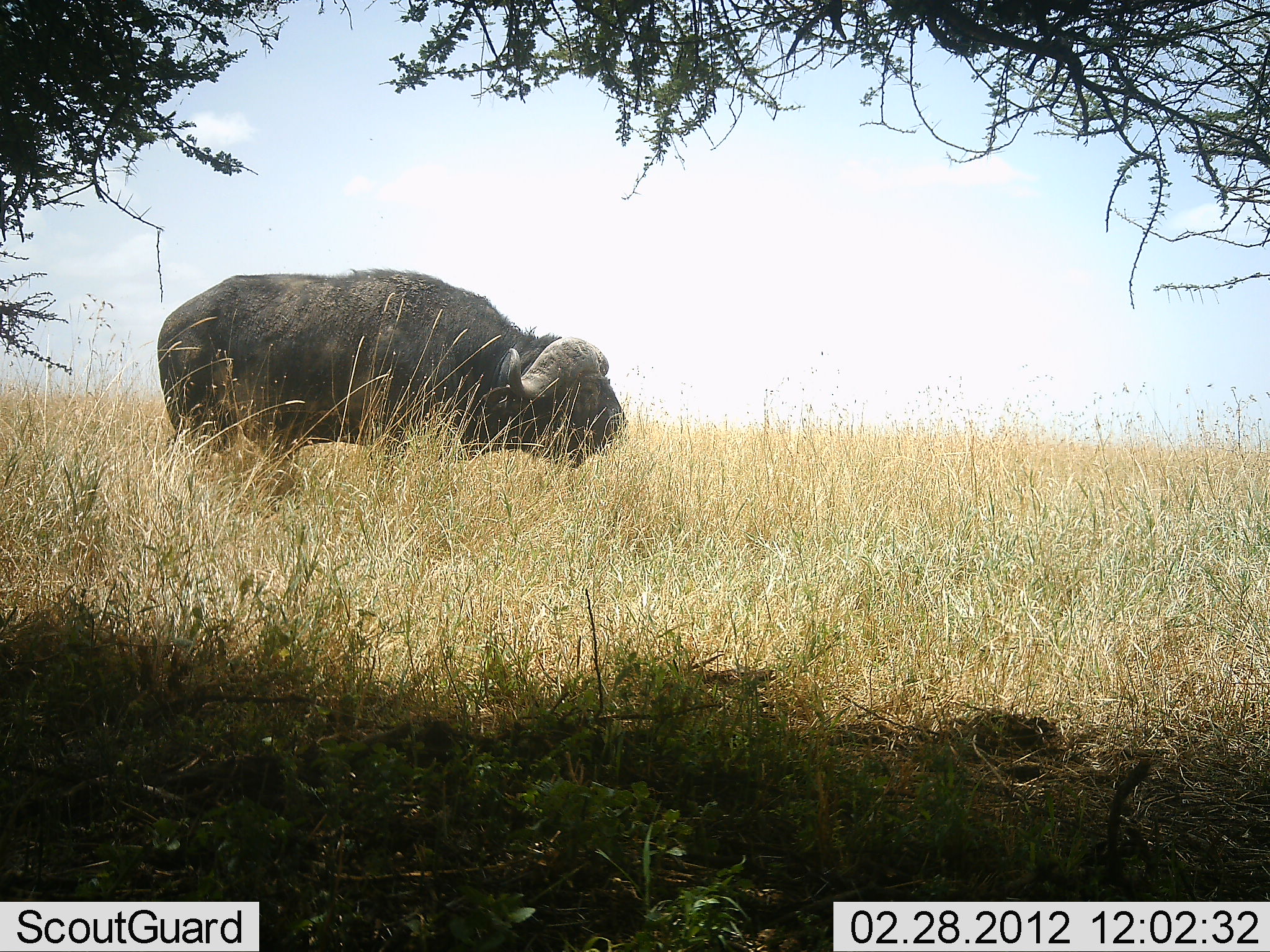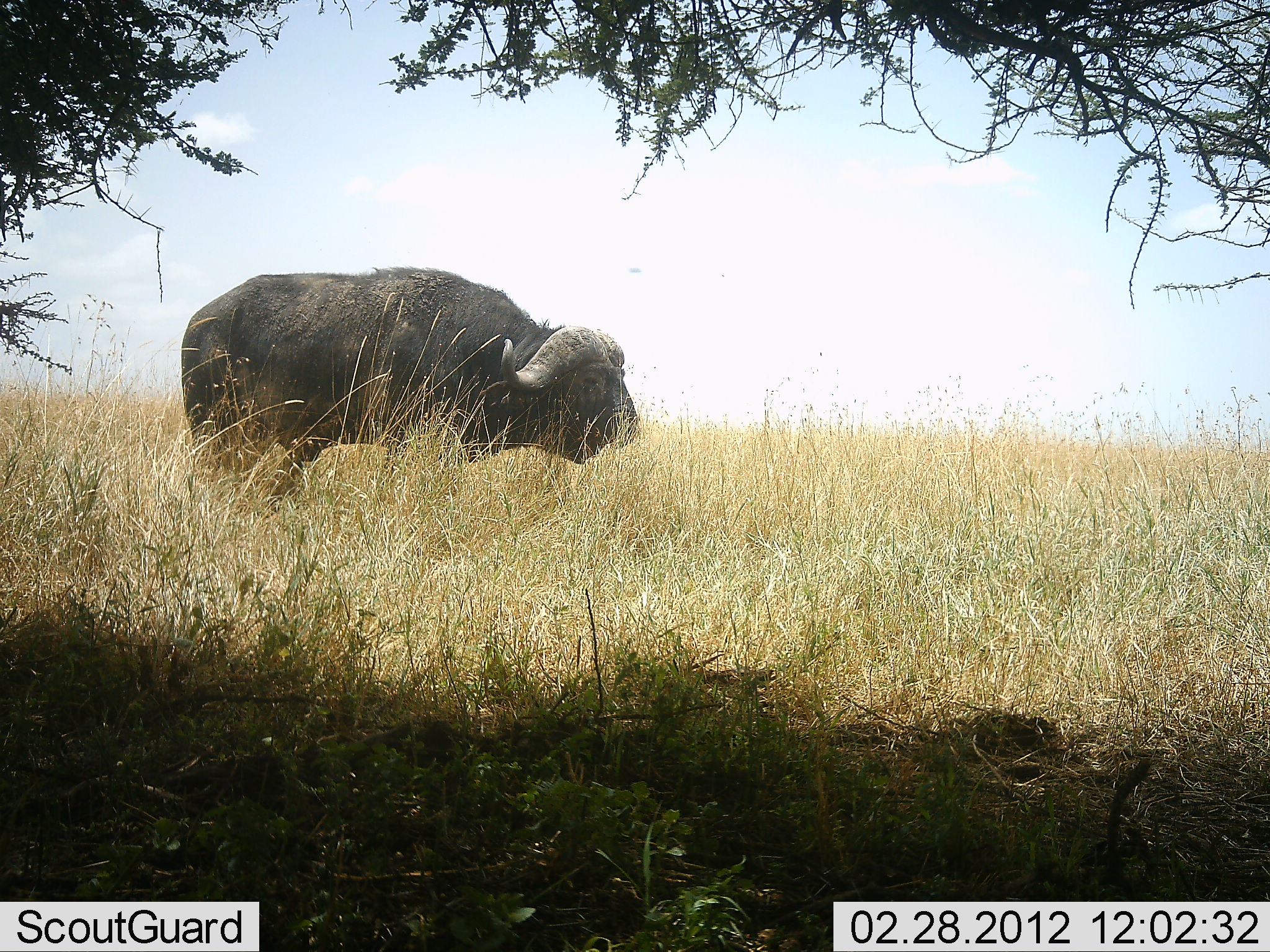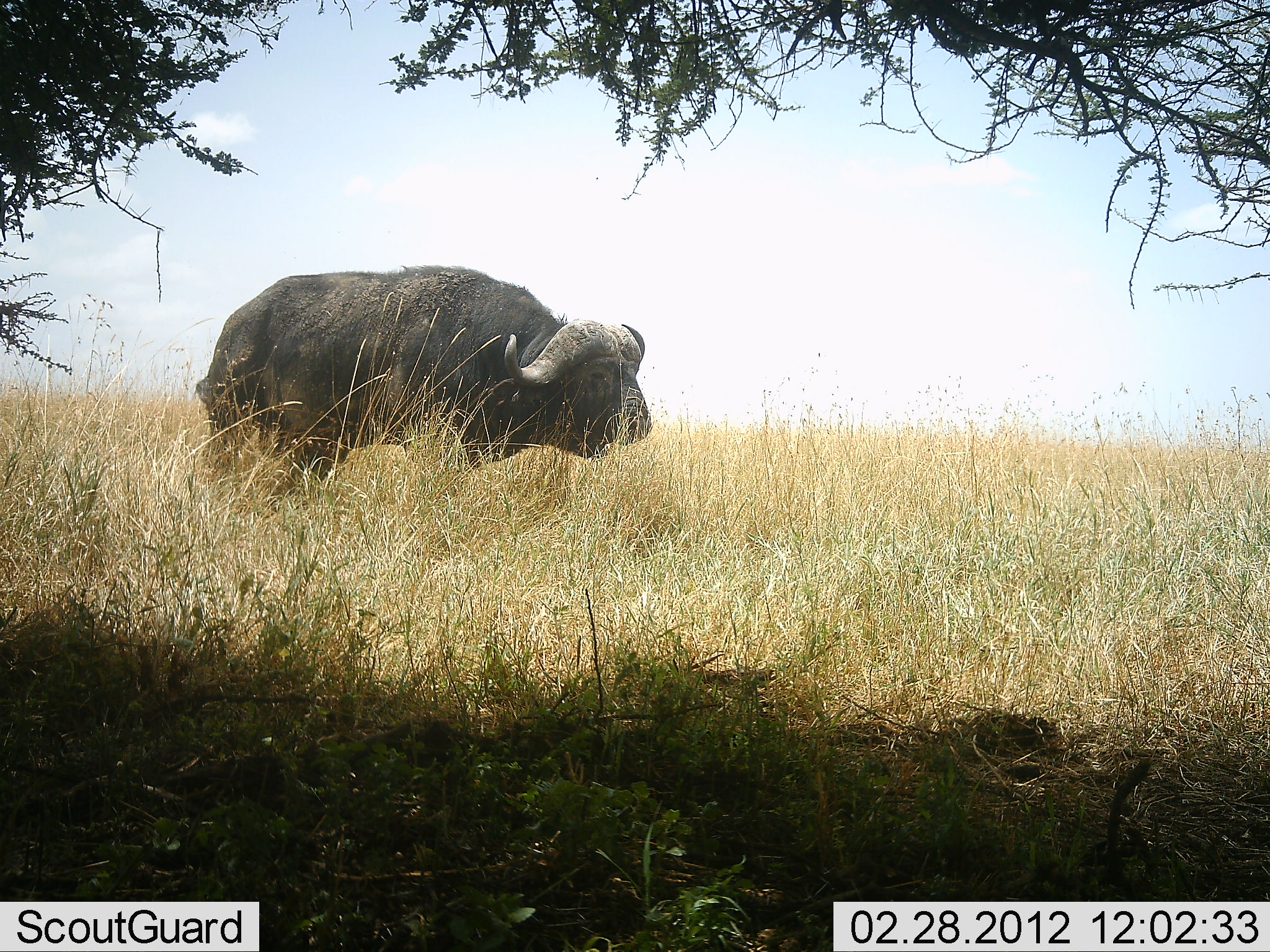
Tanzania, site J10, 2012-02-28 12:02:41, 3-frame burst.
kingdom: Animalia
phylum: Chordata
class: Mammalia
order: Artiodactyla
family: Bovidae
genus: Syncerus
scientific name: Syncerus caffer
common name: cape buffalo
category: buffalo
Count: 1.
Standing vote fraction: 48%.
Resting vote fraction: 3%.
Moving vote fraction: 38%.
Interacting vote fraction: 0%.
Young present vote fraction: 0%.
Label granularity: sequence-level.